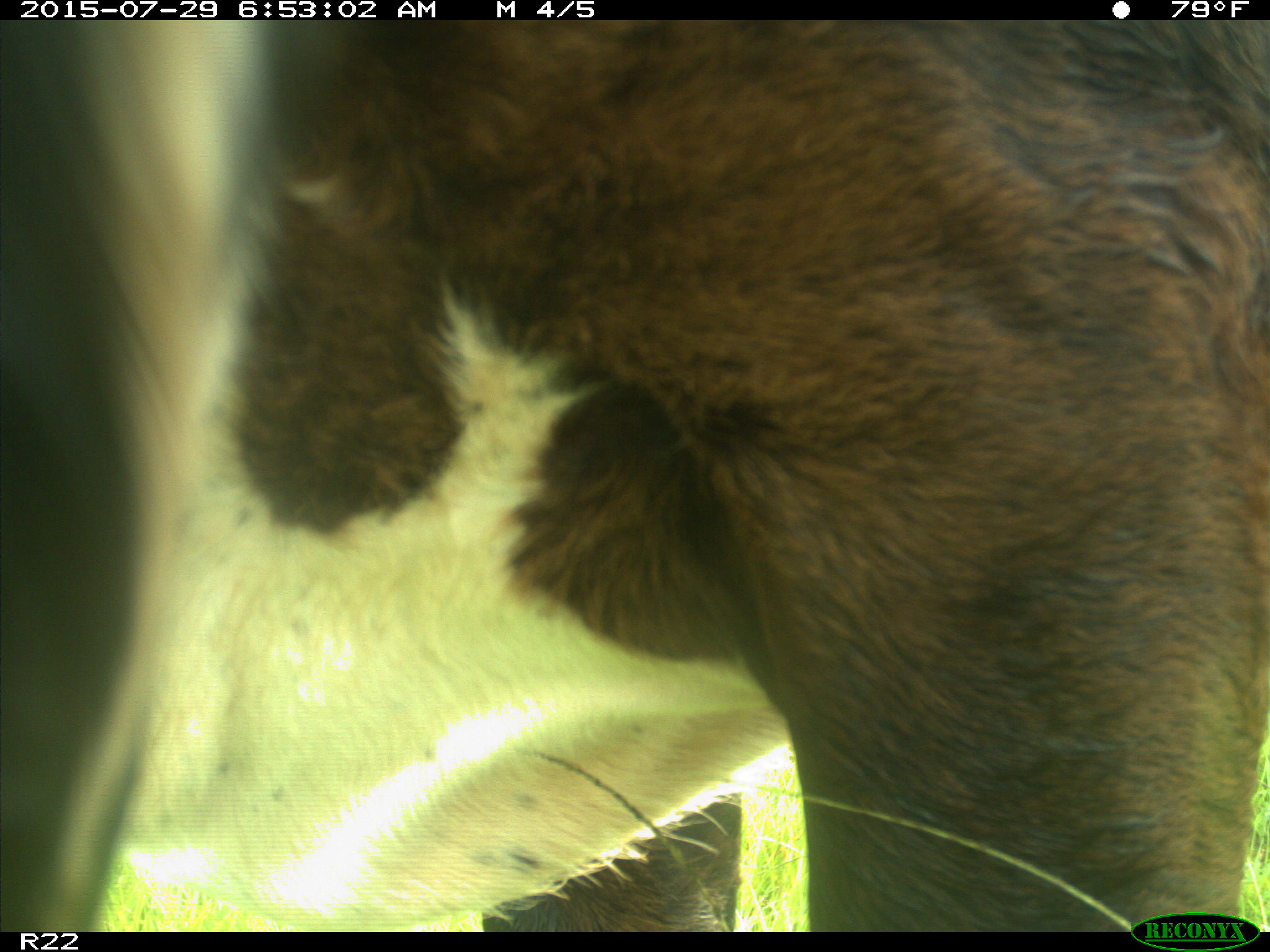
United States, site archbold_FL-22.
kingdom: Animalia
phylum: Chordata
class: Mammalia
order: Artiodactyla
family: Bovidae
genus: Bos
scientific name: Bos taurus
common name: domestic cow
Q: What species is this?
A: Bos taurus (domestic cow).